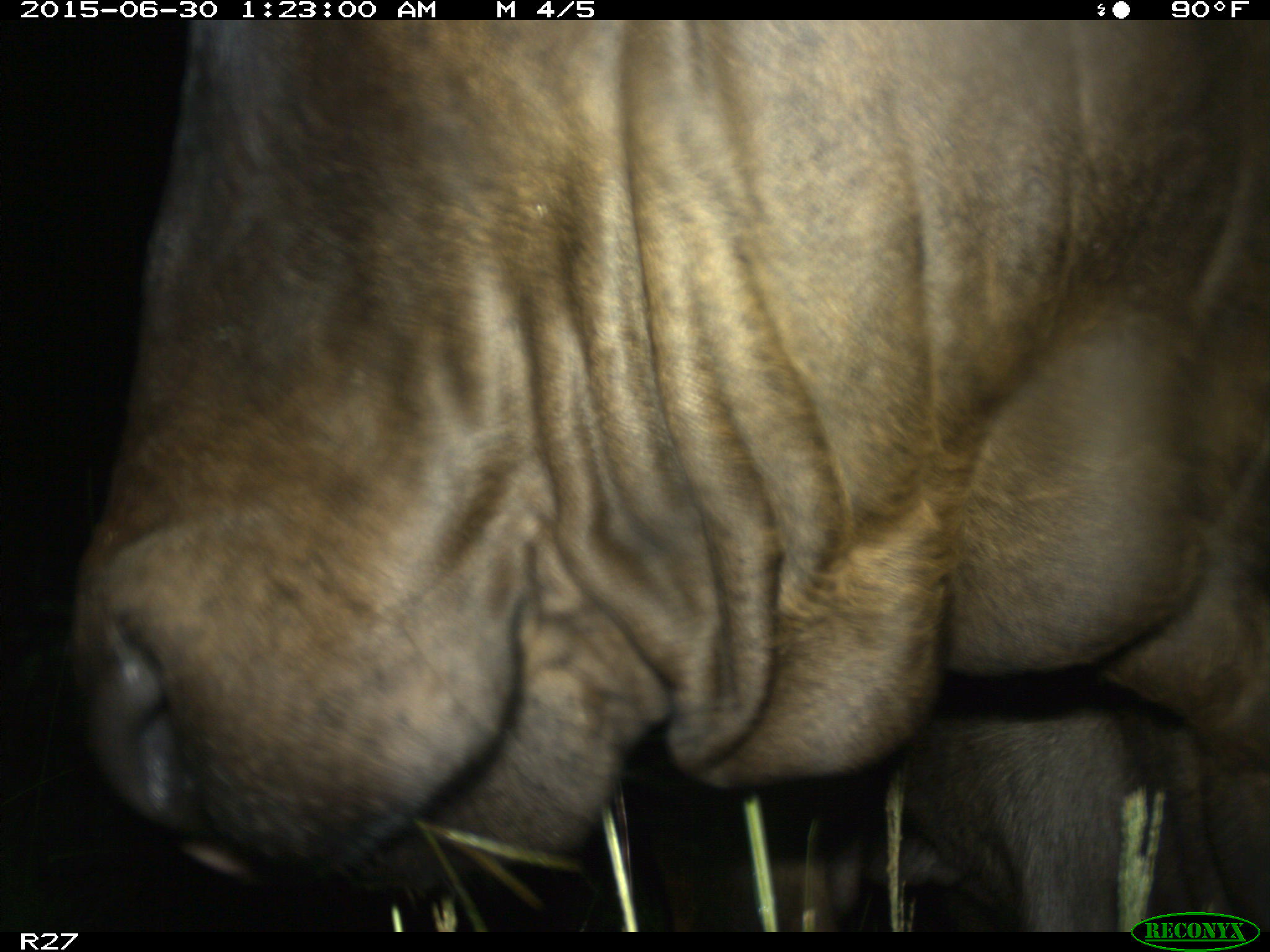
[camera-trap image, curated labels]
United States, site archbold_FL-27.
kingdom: Animalia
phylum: Chordata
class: Mammalia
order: Artiodactyla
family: Bovidae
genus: Bos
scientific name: Bos taurus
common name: domestic cow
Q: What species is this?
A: Bos taurus (domestic cow).